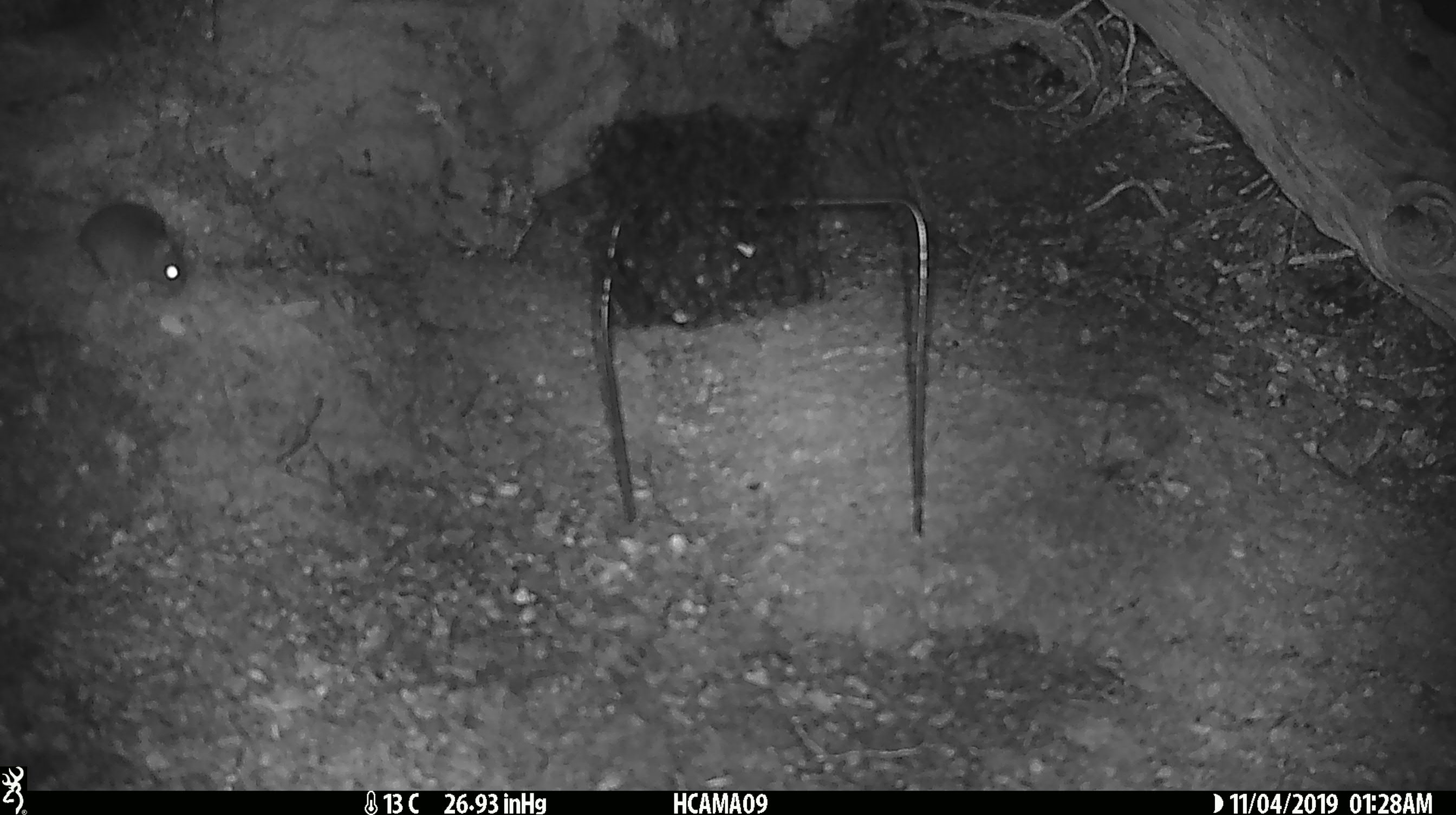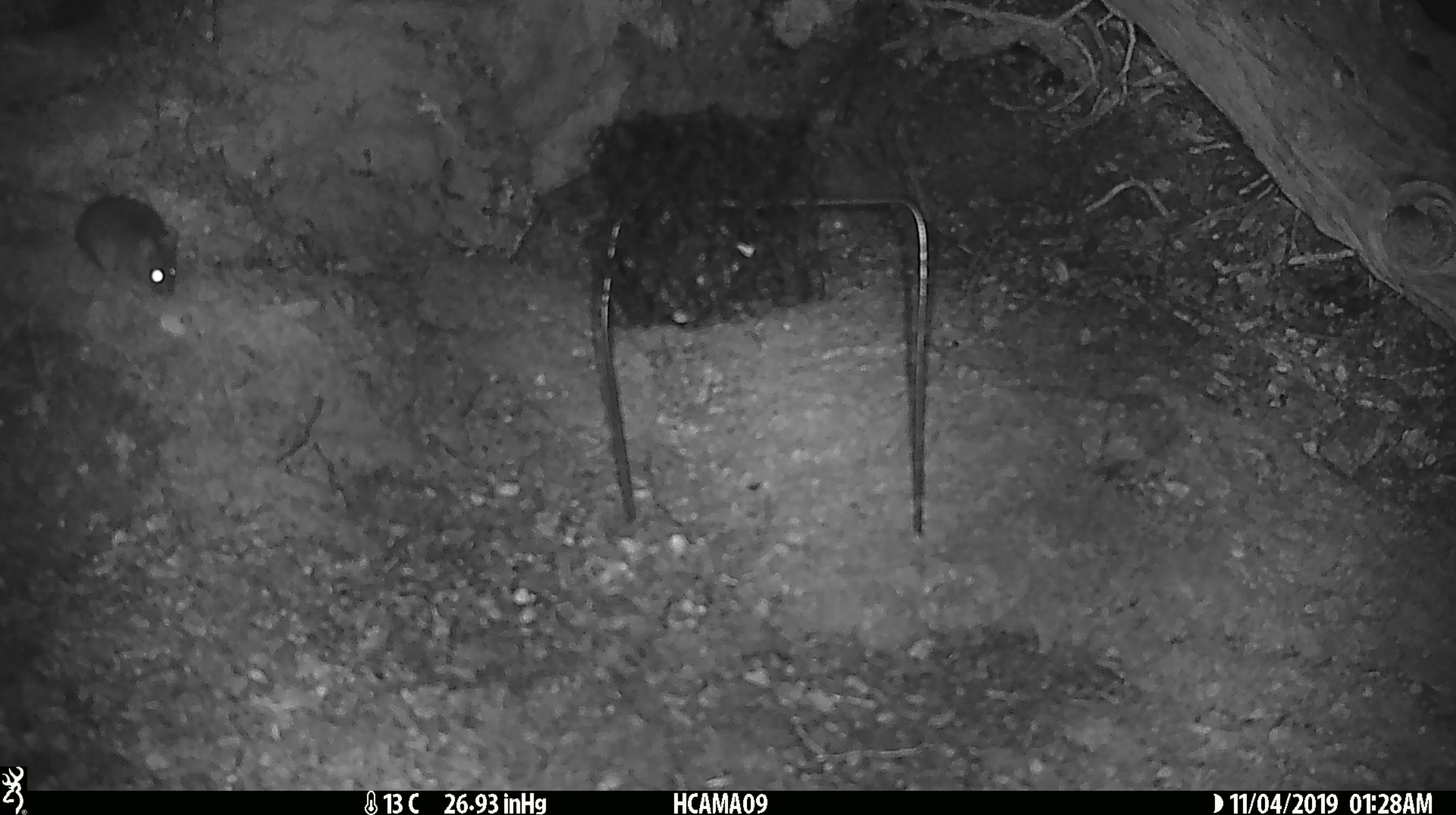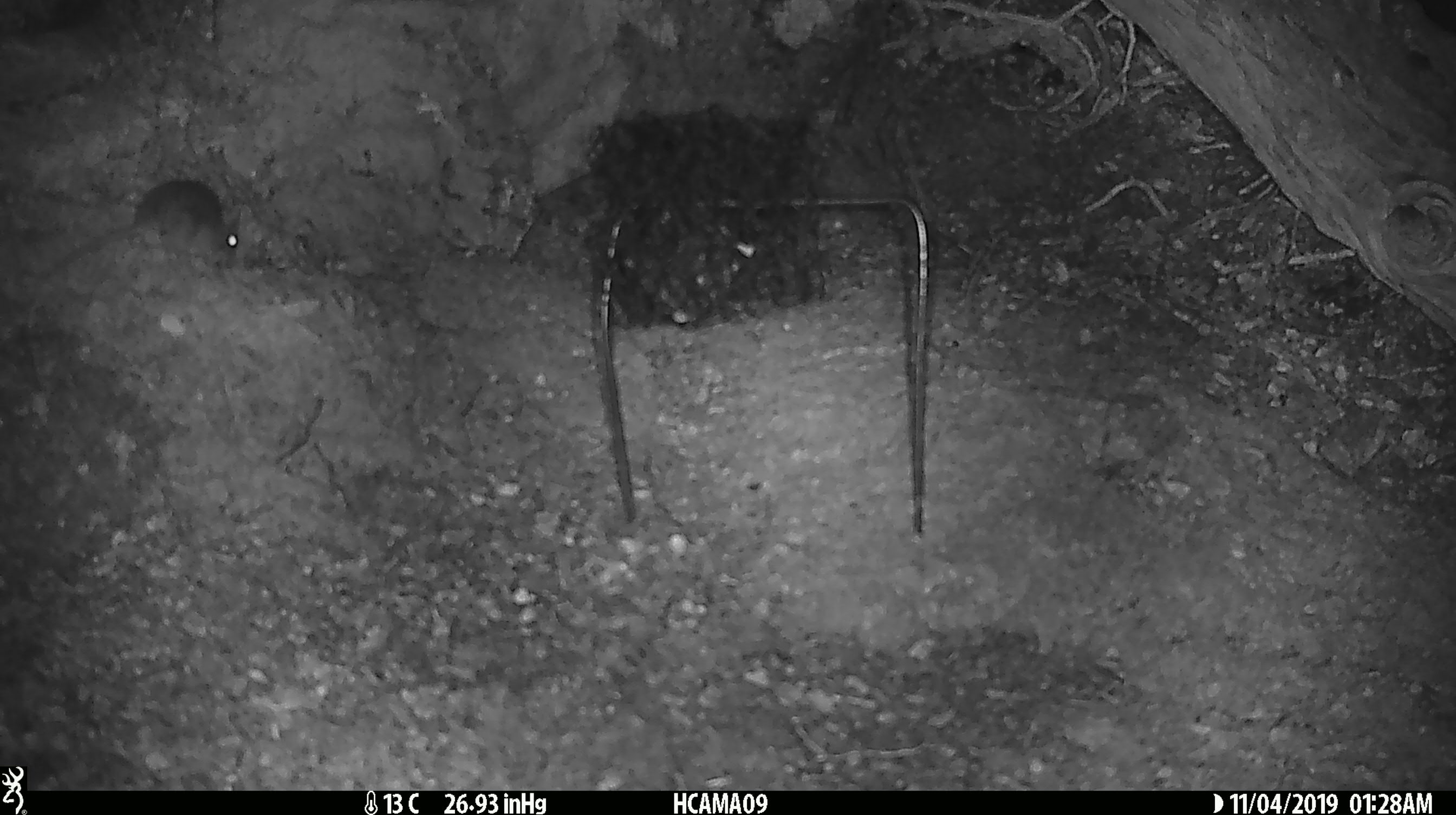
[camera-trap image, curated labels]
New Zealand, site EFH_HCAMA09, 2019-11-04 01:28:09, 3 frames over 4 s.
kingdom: Animalia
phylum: Chordata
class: Mammalia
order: Rodentia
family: Muridae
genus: Mus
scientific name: Mus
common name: mouse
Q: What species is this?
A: Mouse (Mus).